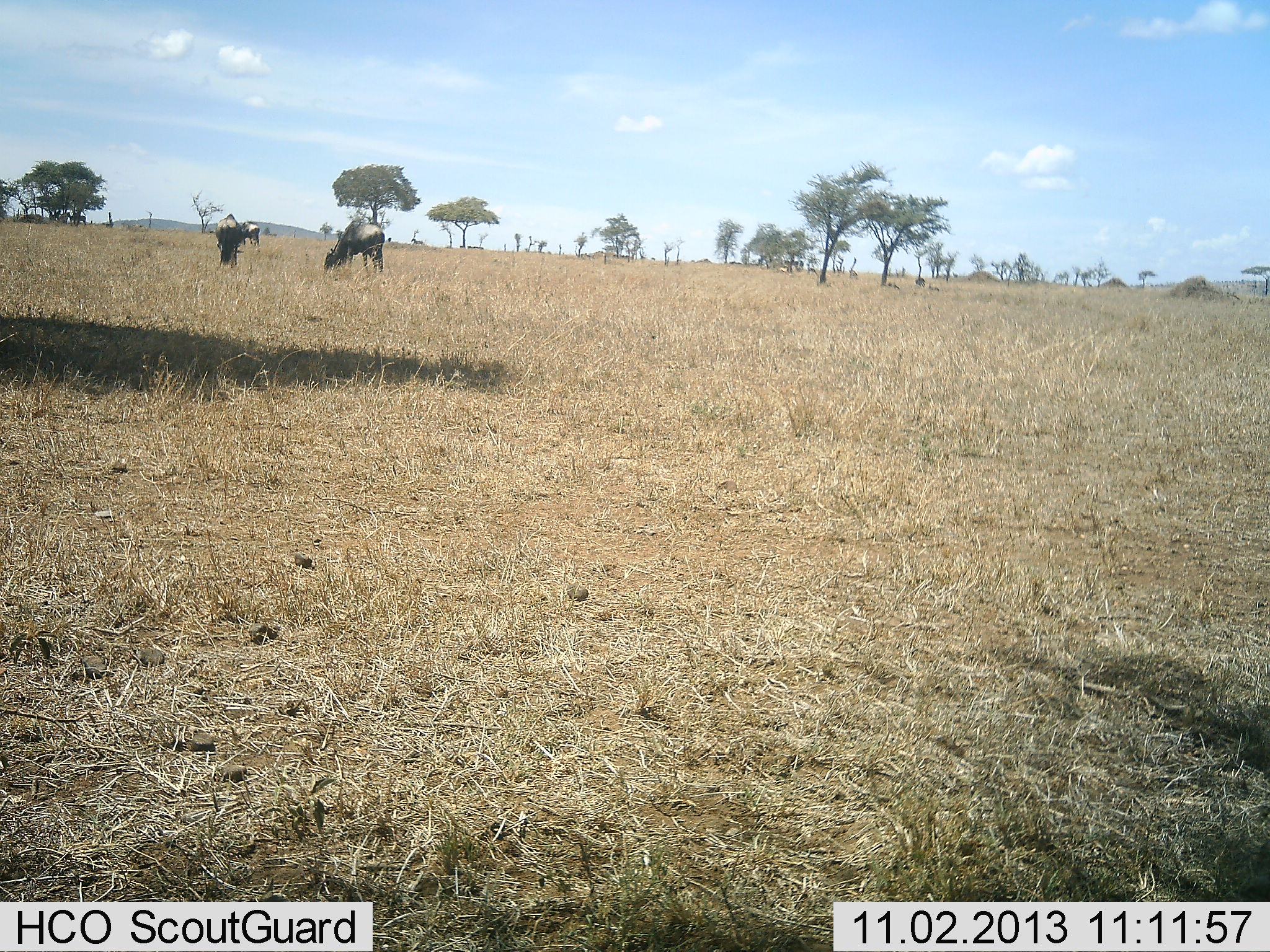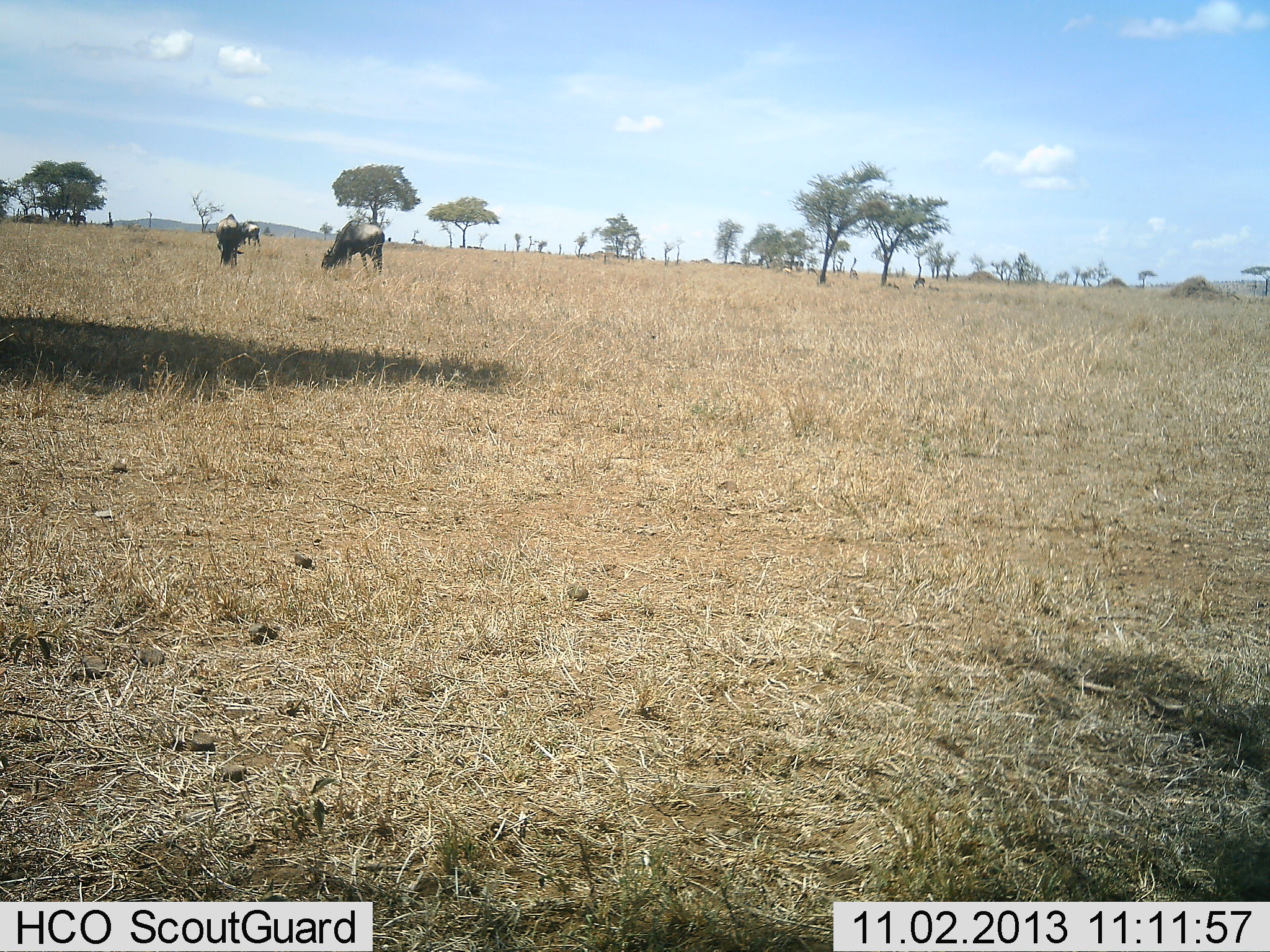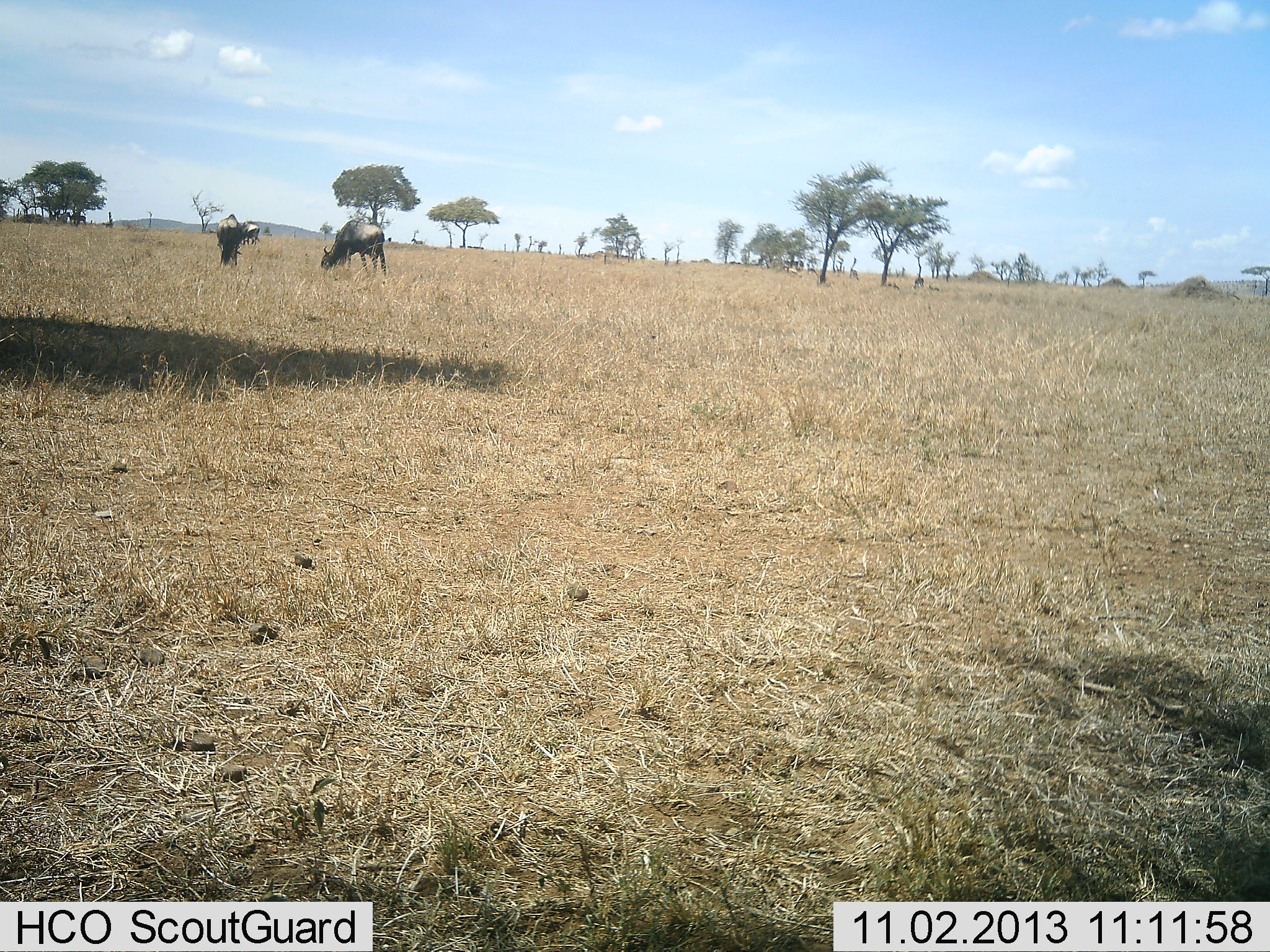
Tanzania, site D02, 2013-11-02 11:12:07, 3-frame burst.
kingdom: Animalia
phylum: Chordata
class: Mammalia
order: Artiodactyla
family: Bovidae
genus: Connochaetes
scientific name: Connochaetes taurinus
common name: blue wildebeest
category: wildebeest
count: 3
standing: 29%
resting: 2%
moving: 6%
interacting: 0%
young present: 0%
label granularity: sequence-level